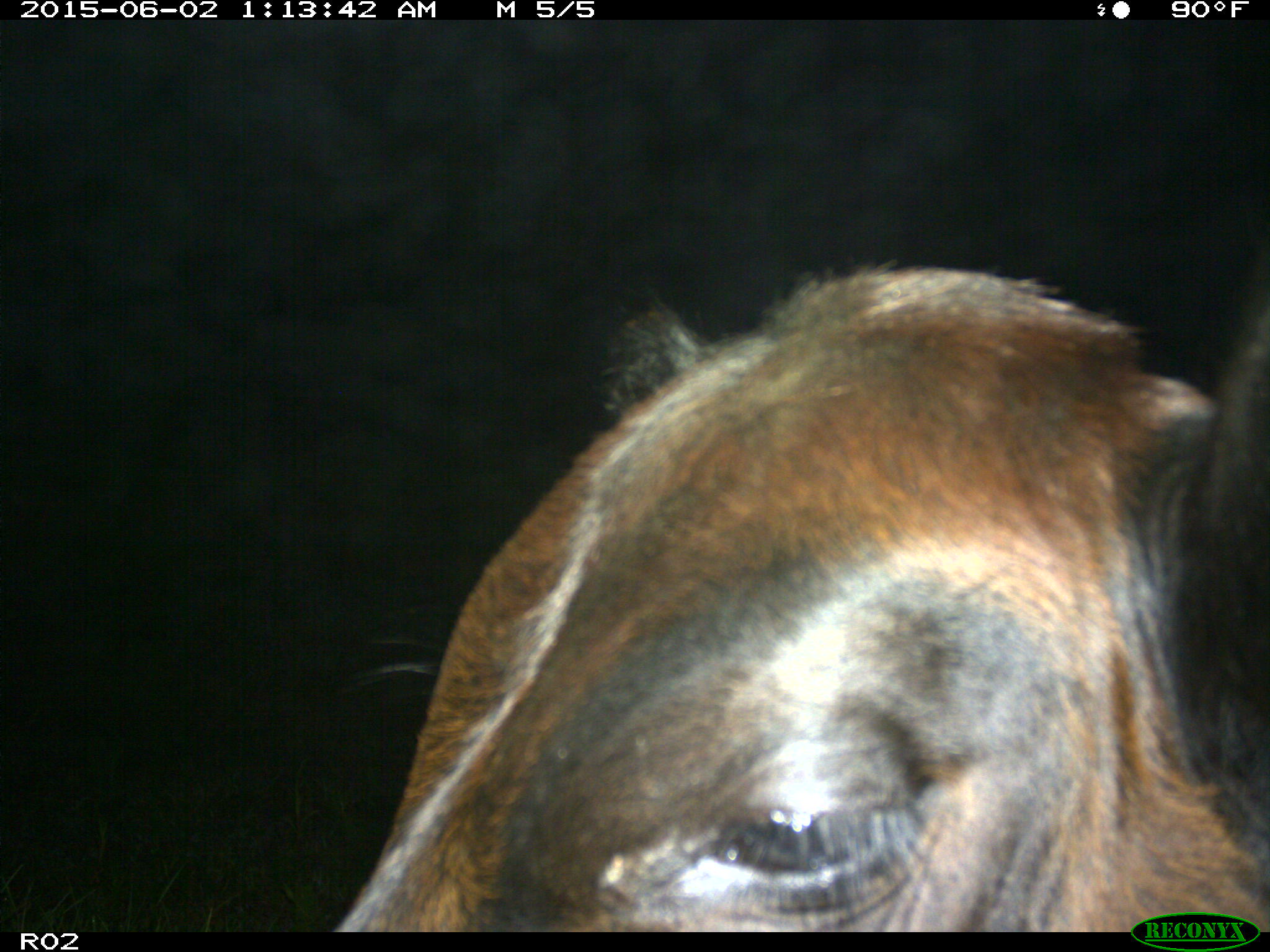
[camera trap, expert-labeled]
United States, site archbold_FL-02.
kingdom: Animalia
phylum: Chordata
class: Mammalia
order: Artiodactyla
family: Bovidae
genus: Bos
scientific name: Bos taurus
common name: domestic cow